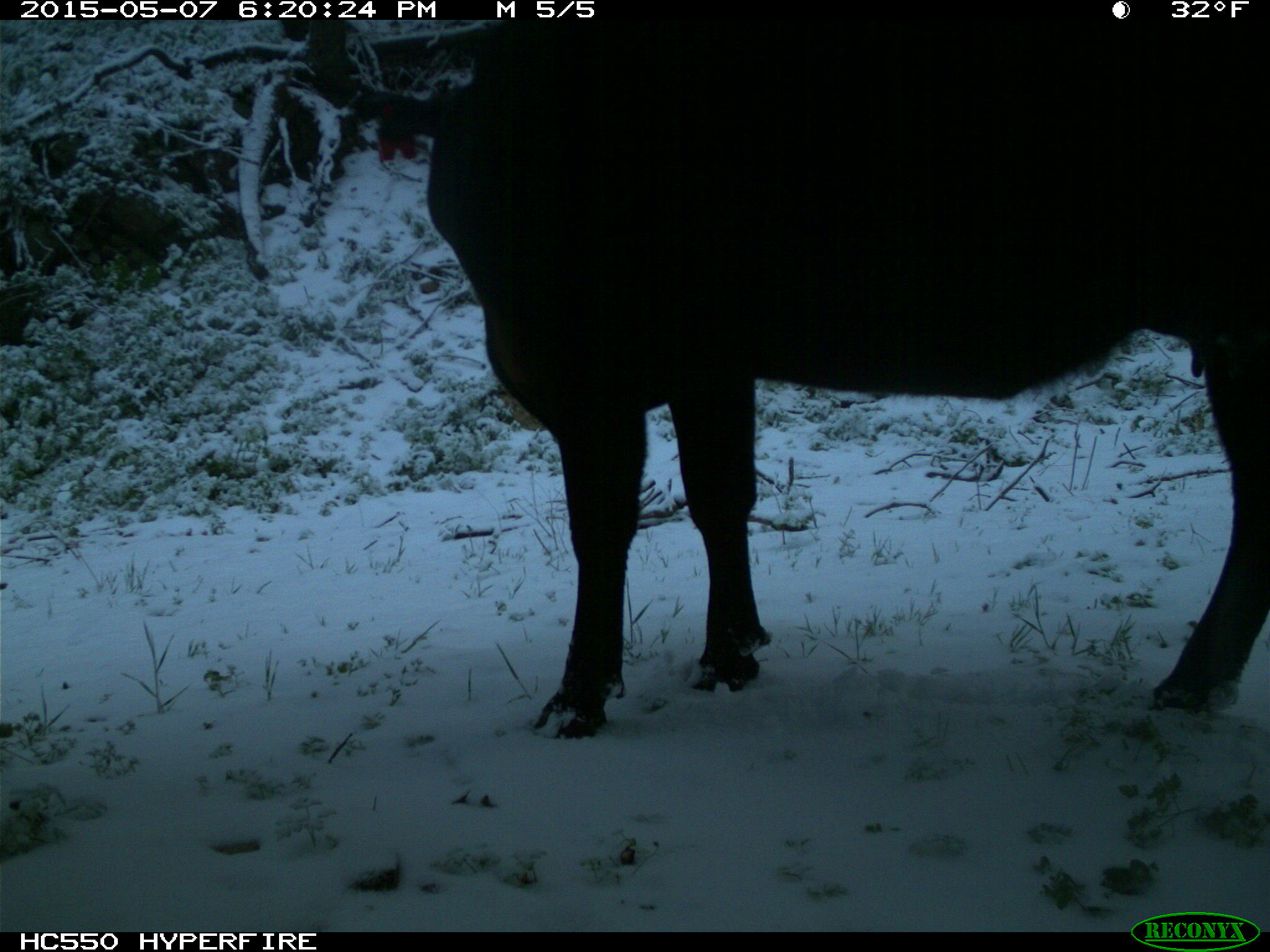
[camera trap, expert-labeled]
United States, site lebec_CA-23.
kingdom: Animalia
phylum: Chordata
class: Mammalia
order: Artiodactyla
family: Bovidae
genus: Bos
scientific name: Bos taurus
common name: domestic cow